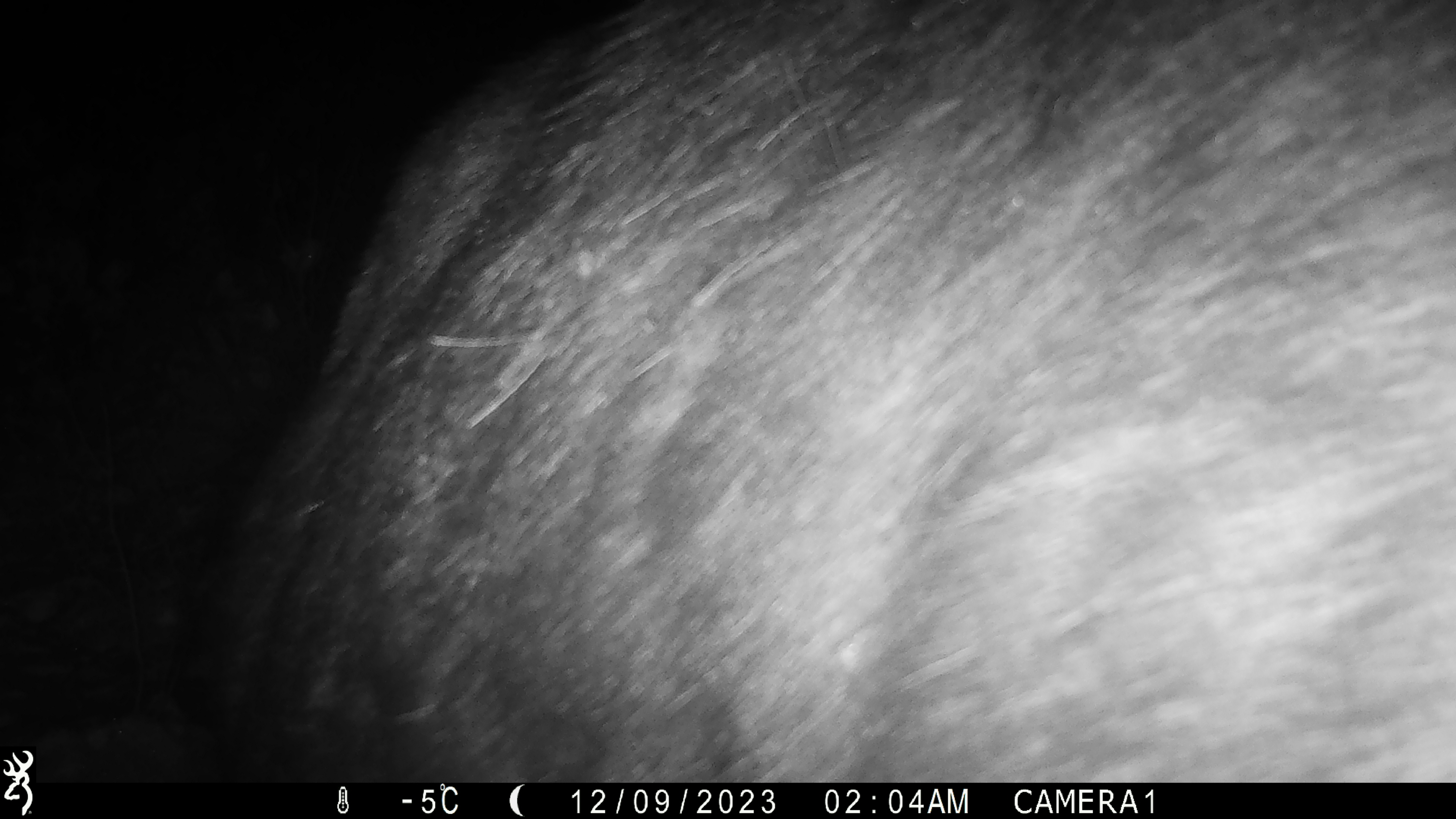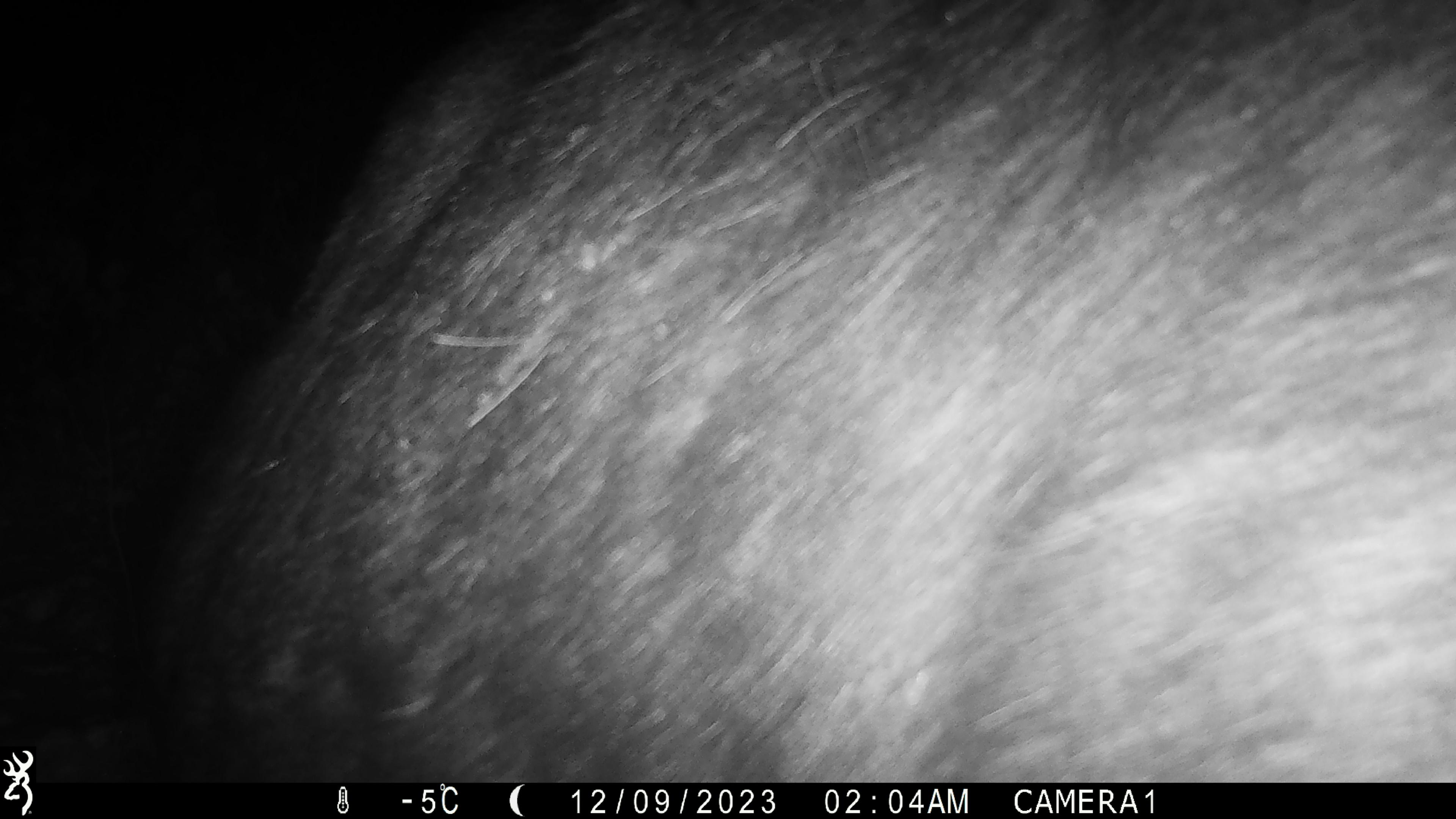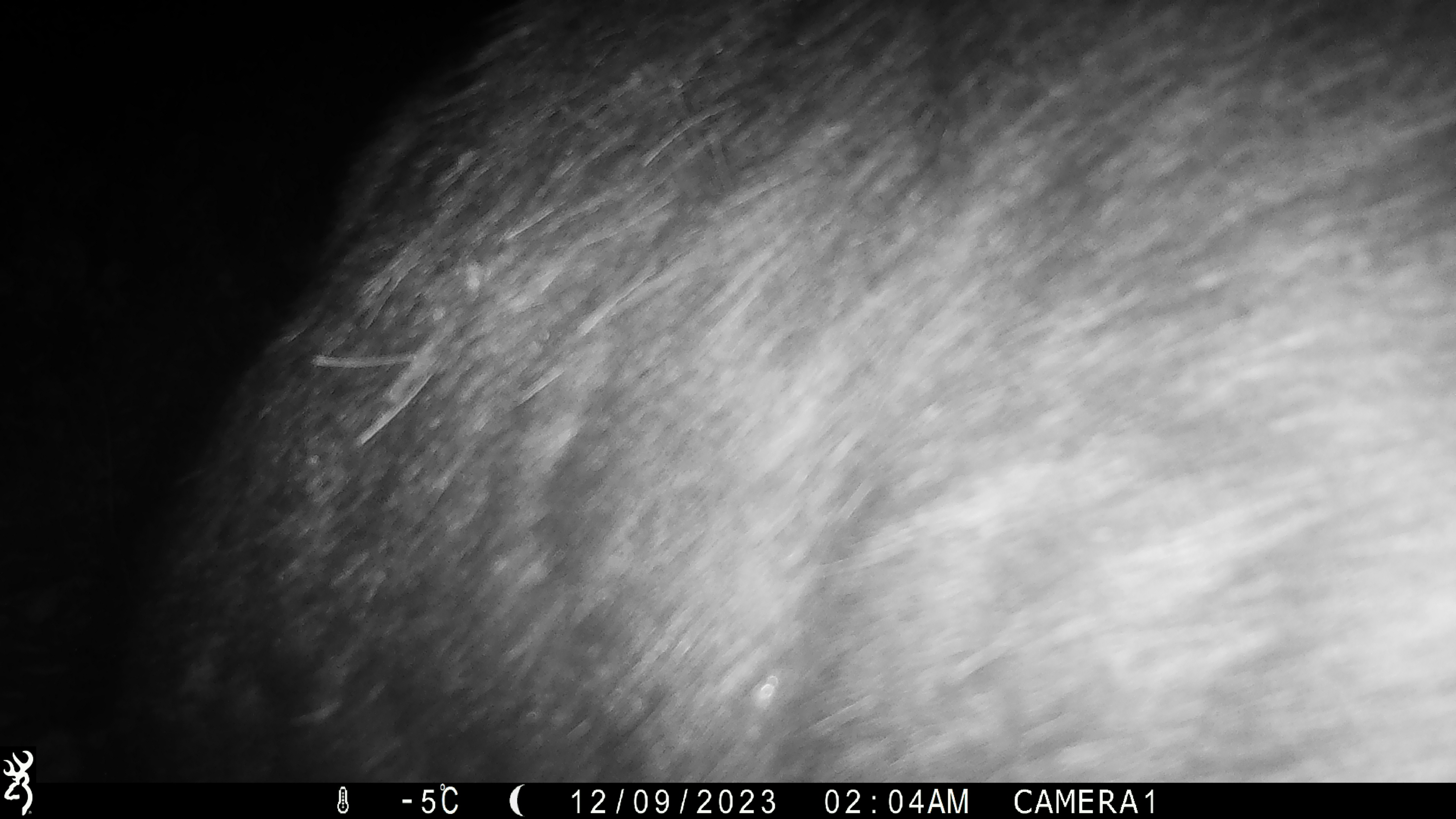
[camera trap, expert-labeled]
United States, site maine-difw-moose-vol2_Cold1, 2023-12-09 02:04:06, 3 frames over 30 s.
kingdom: Animalia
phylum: Chordata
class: Mammalia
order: Artiodactyla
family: Cervidae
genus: Alces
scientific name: Alces alces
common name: moose